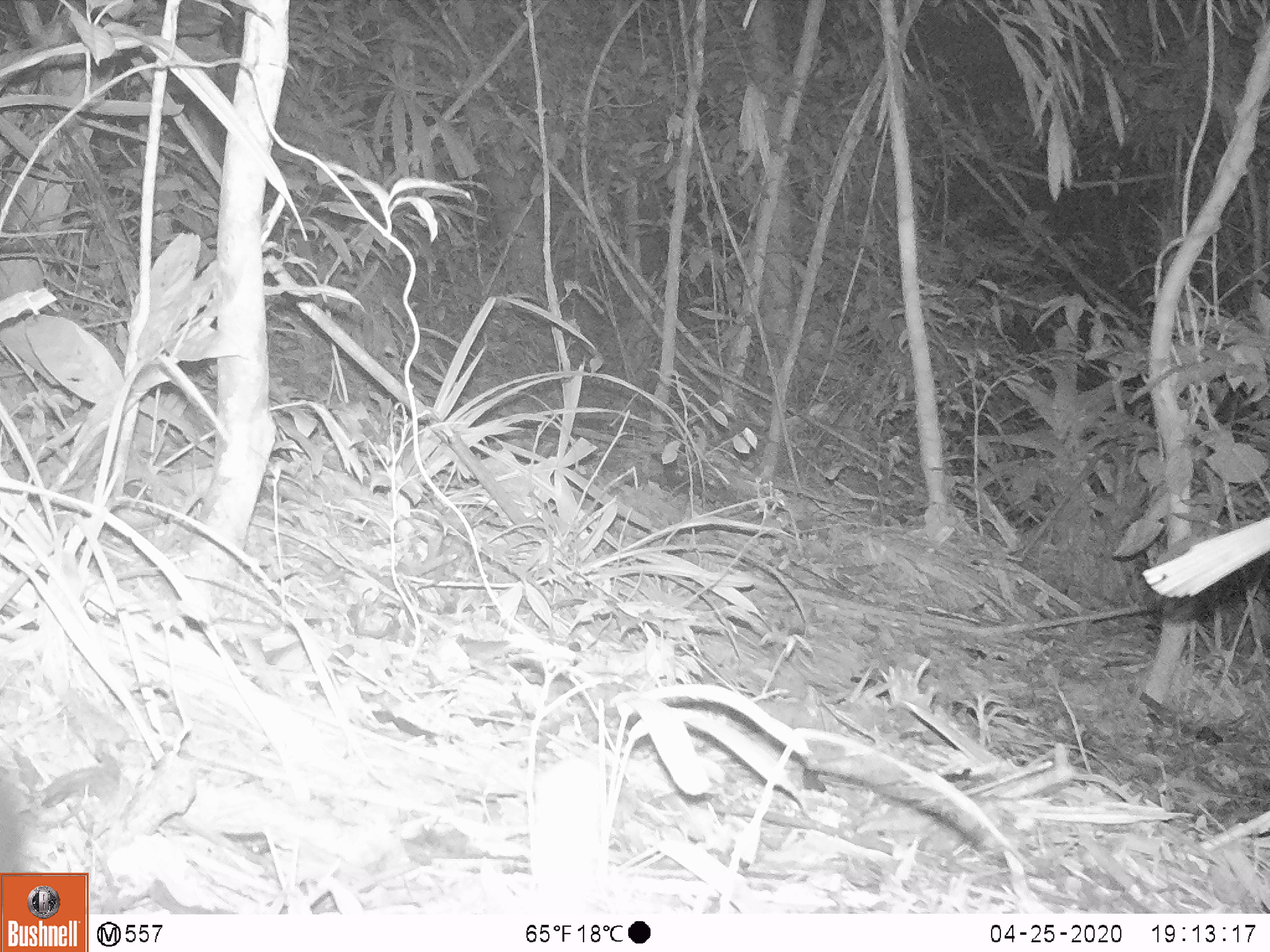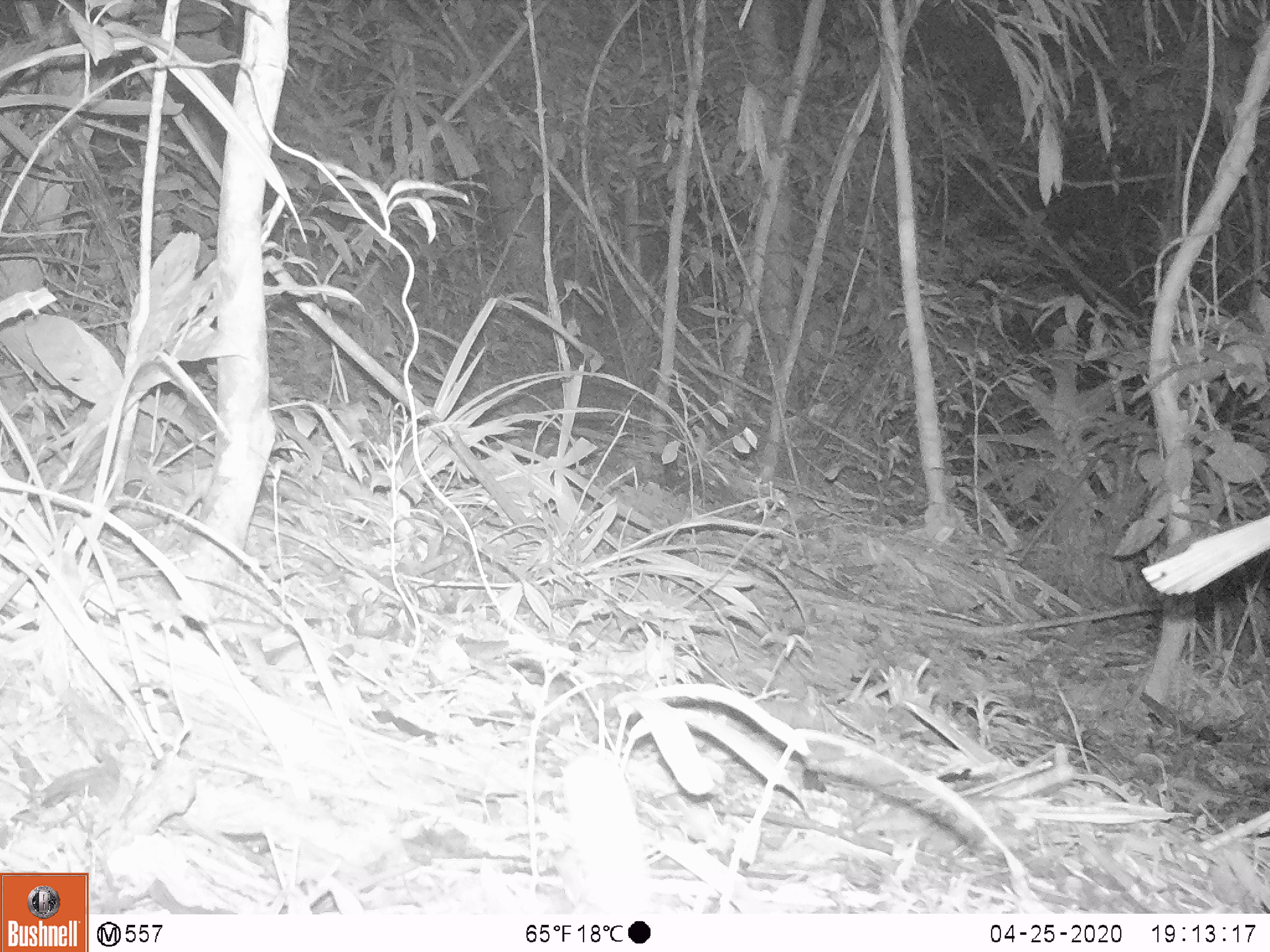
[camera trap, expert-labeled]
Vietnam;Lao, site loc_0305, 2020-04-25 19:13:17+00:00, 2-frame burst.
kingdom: Animalia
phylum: Chordata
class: Mammalia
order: Carnivora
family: Viverridae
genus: Paguma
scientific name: Paguma larvata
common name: masked palm civet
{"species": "masked palm civet (Paguma larvata)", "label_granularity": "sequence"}